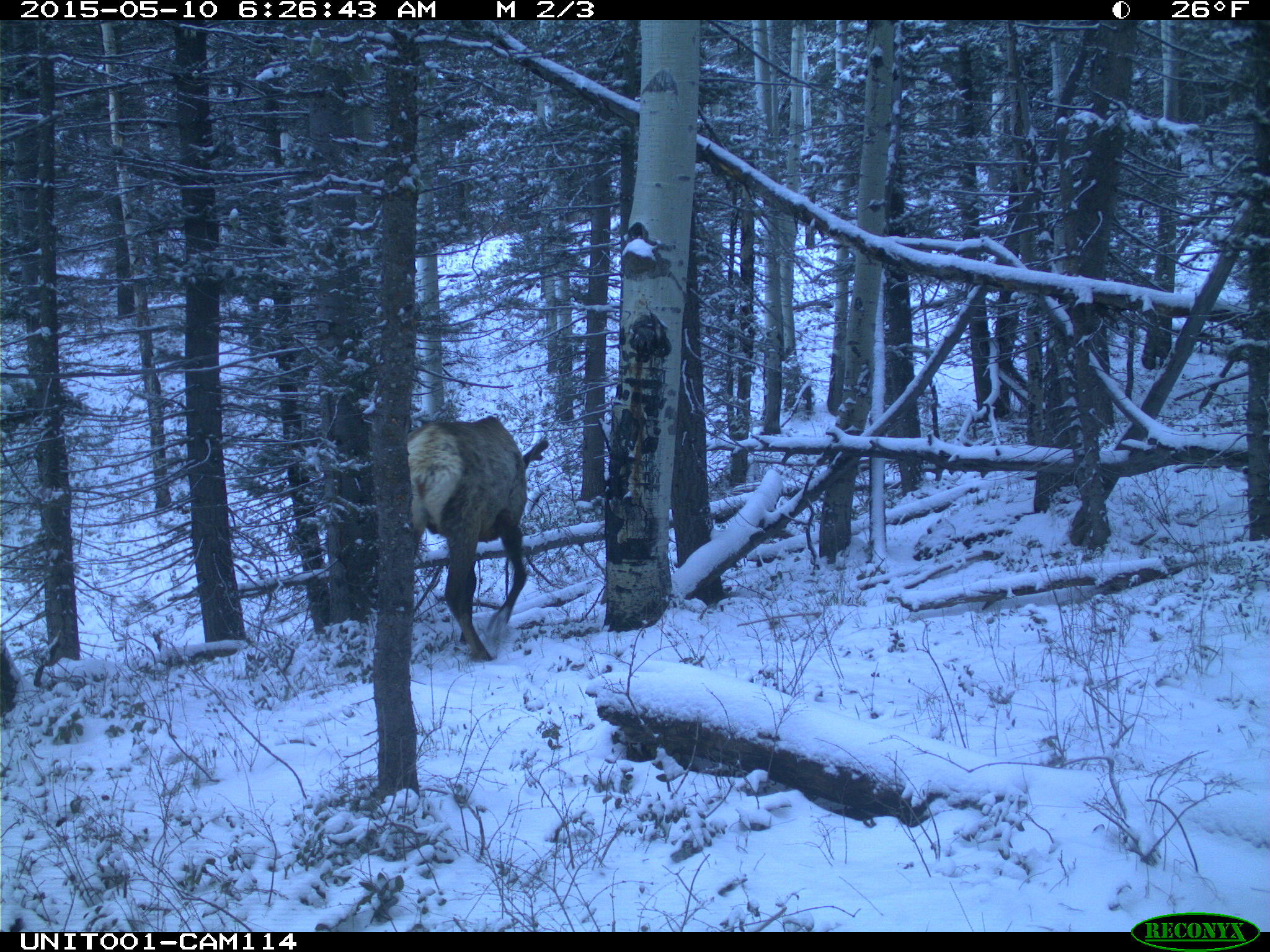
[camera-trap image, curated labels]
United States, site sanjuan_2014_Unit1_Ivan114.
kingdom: Animalia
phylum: Chordata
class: Mammalia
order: Artiodactyla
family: Cervidae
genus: Cervus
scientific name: Cervus elaphus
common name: red deer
Cervus elaphus (red deer).